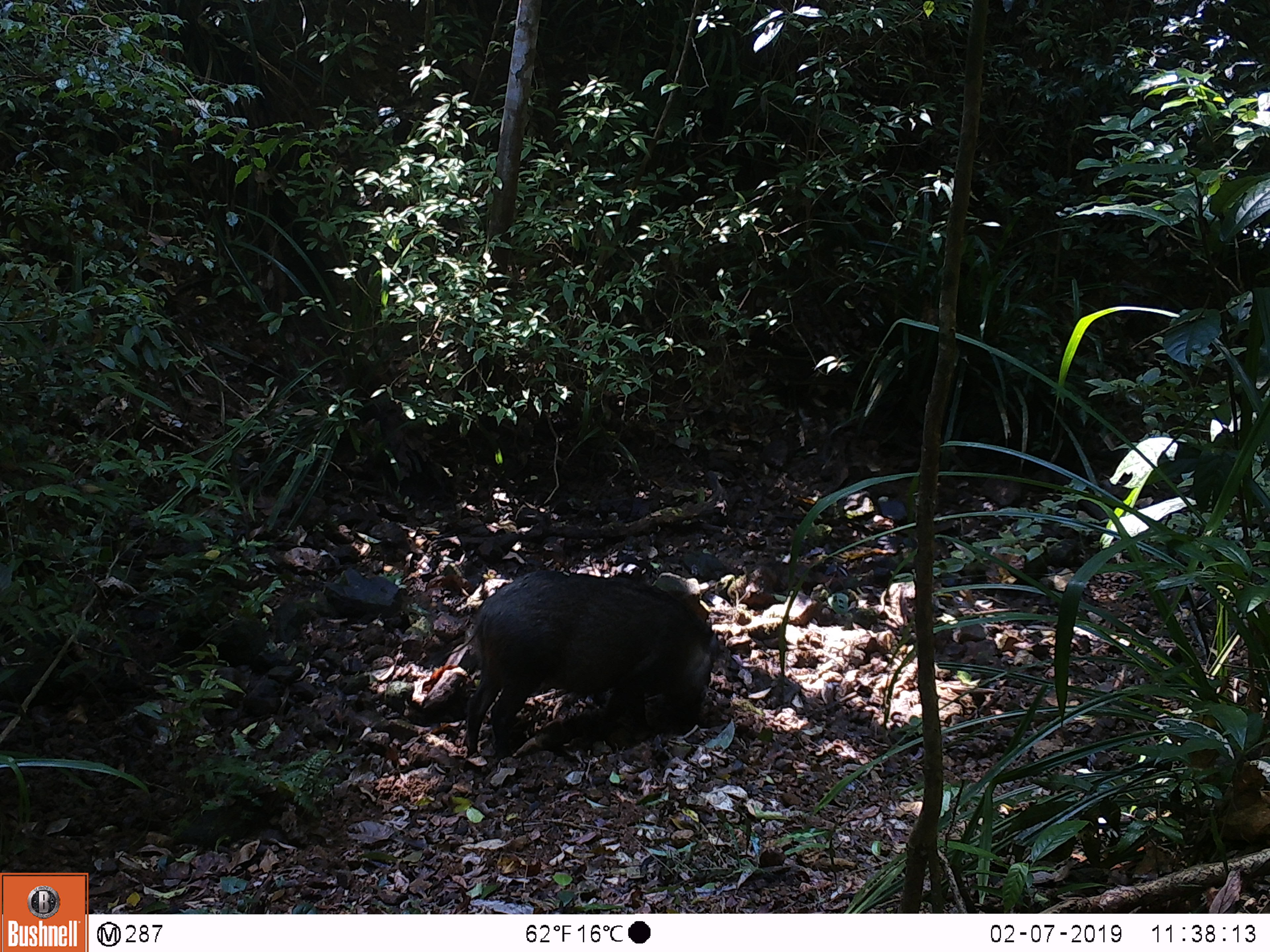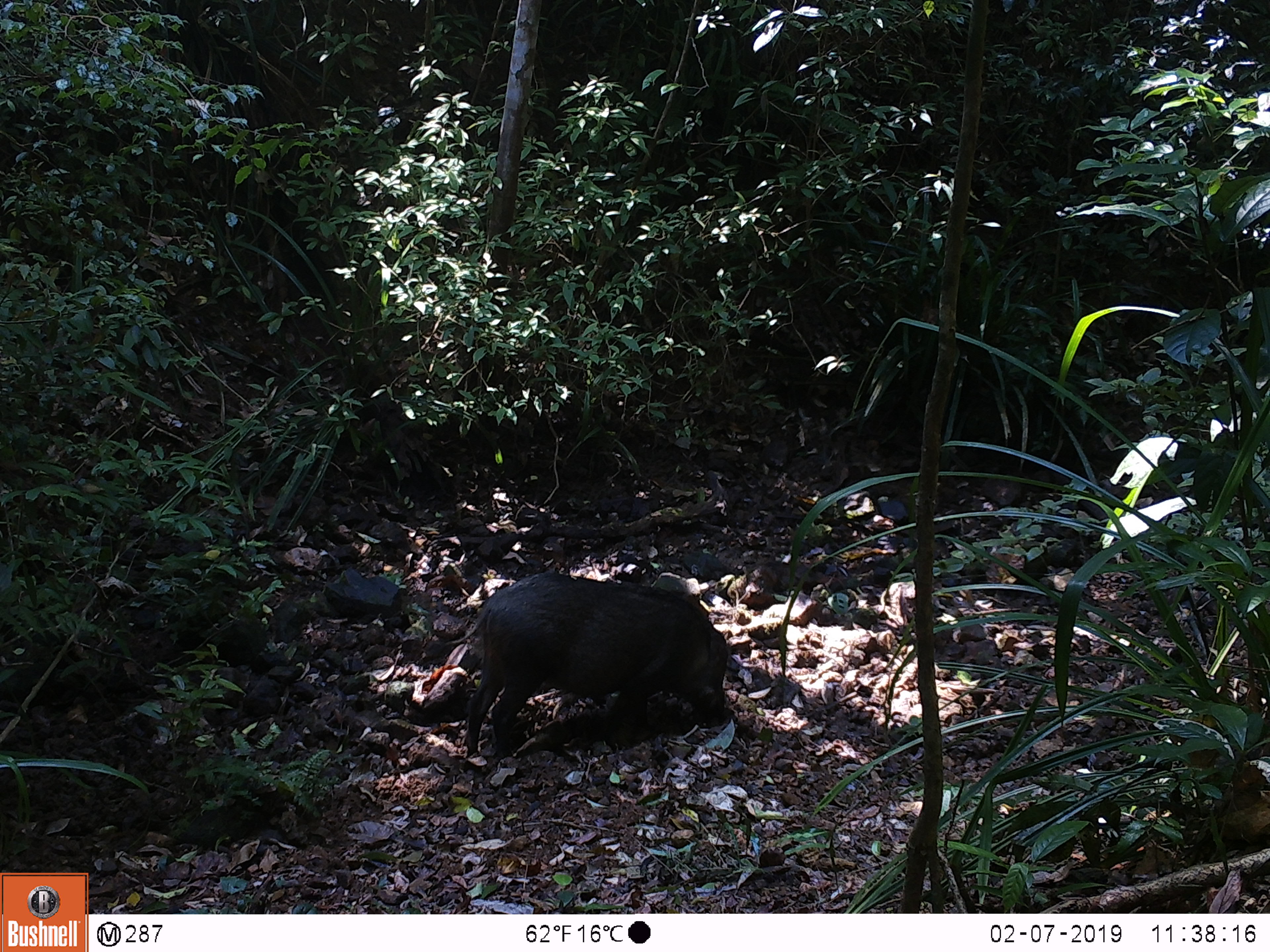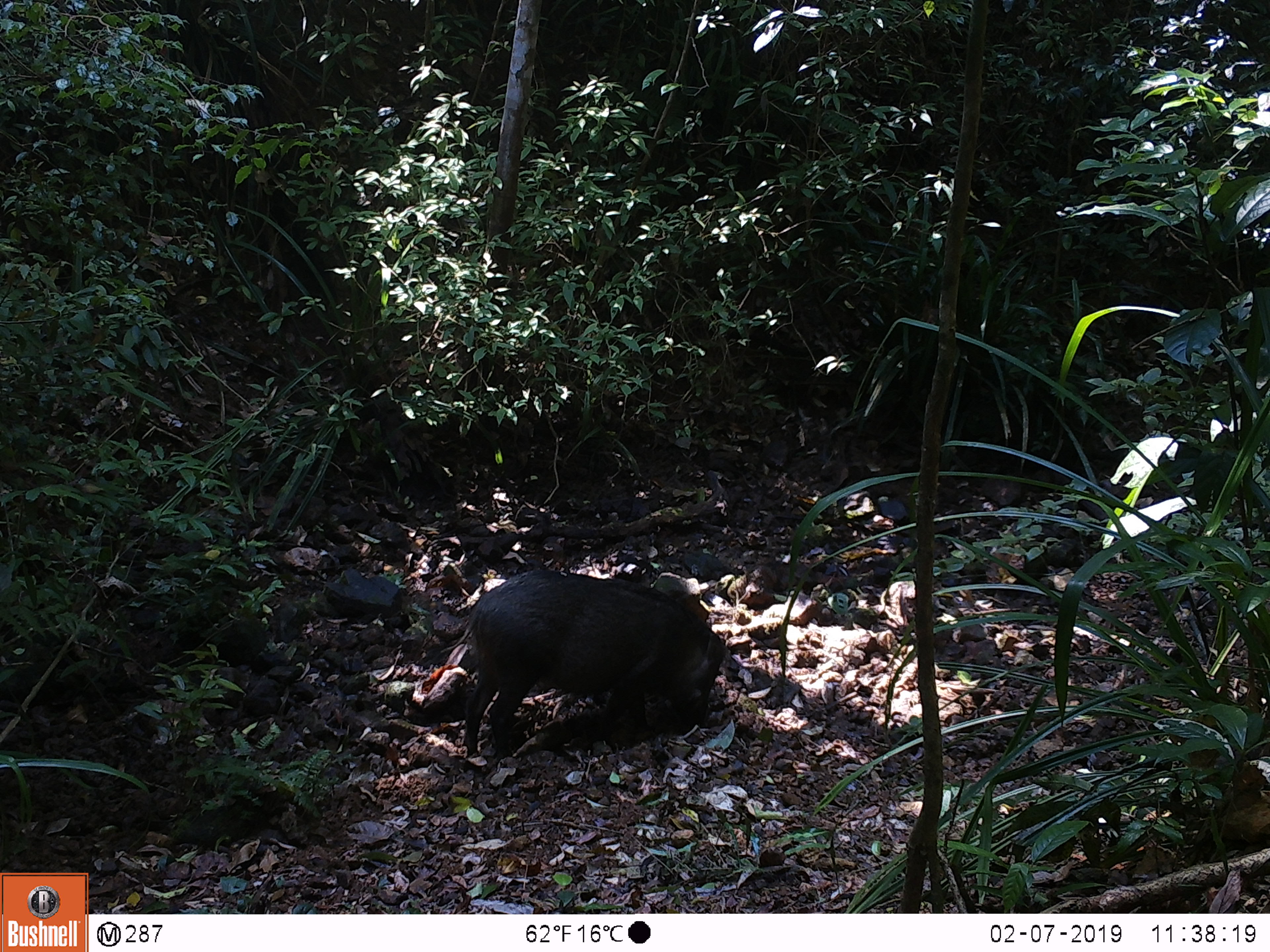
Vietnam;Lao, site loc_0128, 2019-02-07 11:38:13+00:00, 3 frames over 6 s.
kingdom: Animalia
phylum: Chordata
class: Mammalia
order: Artiodactyla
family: Suidae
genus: Sus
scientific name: Sus scrofa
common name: eurasian wild pig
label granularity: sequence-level